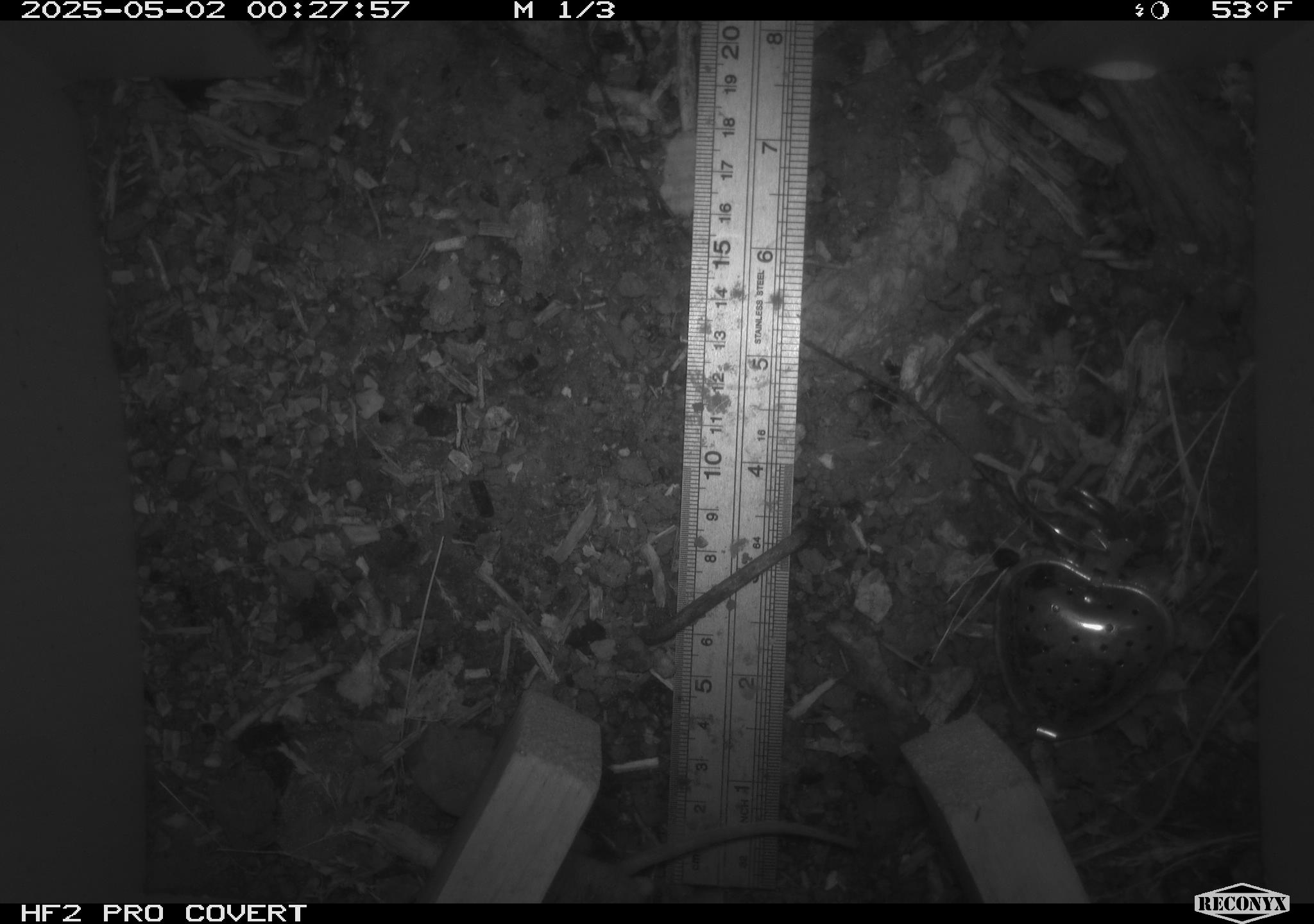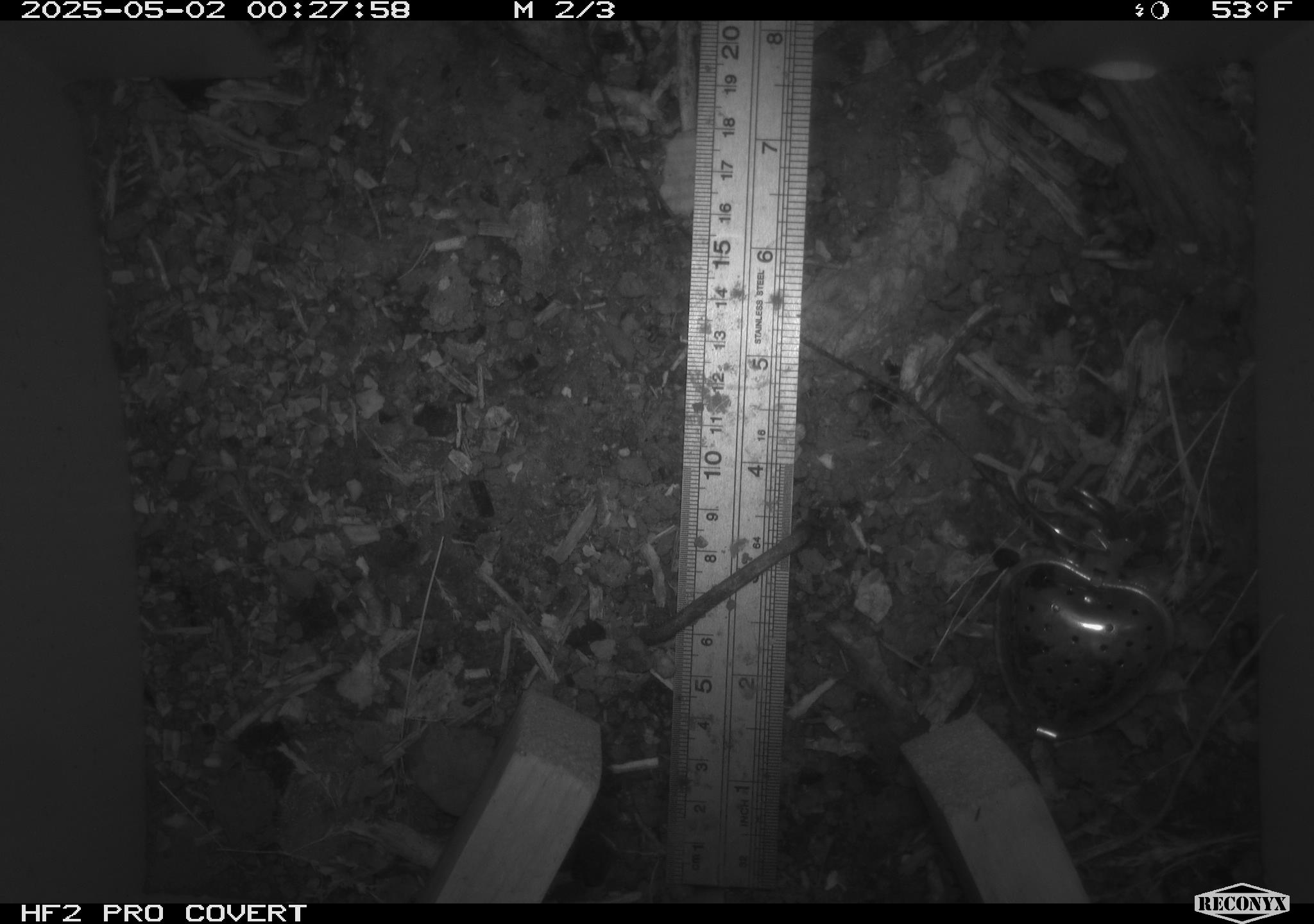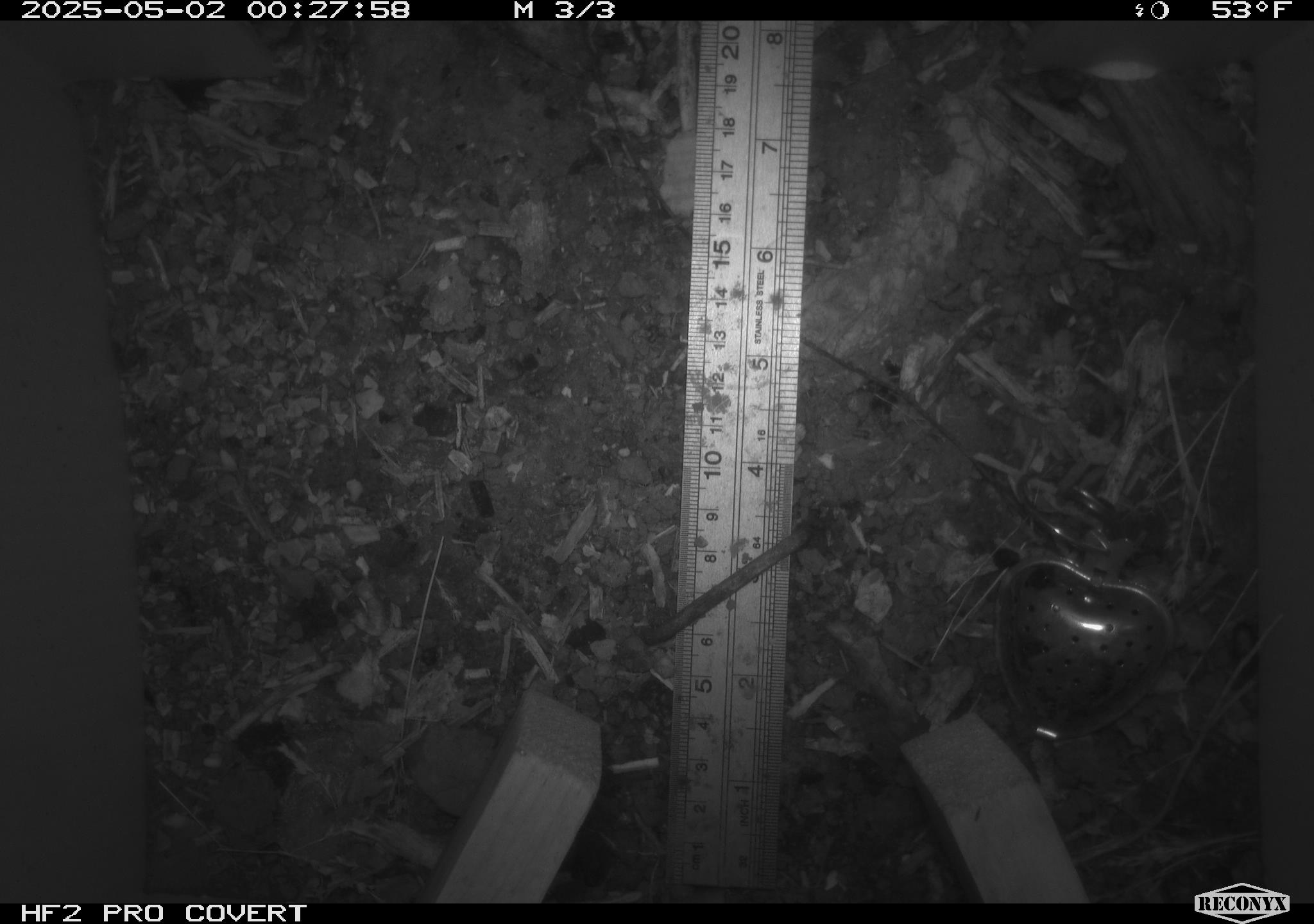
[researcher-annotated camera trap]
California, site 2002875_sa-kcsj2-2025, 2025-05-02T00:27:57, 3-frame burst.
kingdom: Animalia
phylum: Chordata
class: Mammalia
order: Rodentia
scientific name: Rodentia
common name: rodent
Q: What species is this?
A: Rodent (Rodentia).